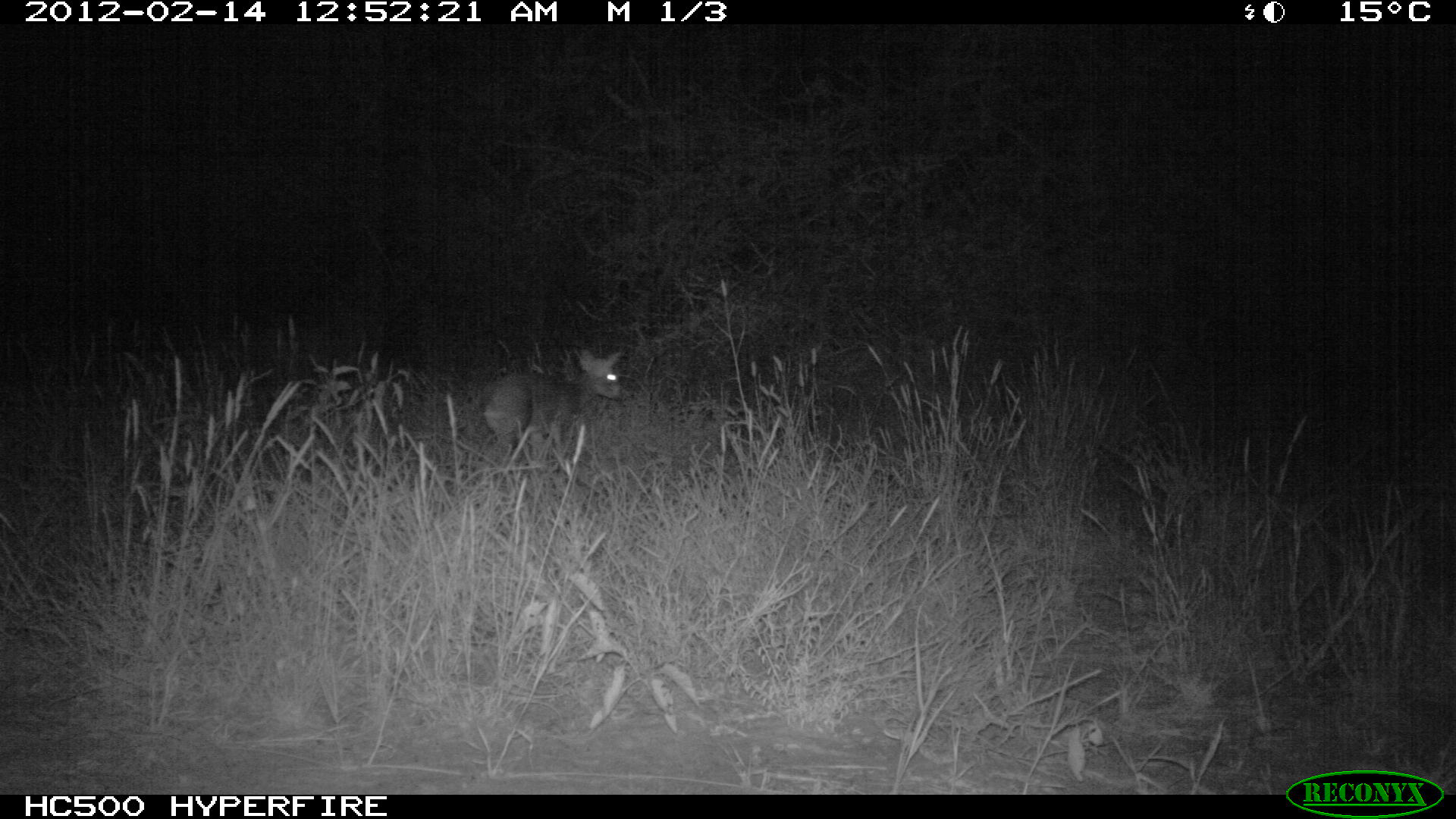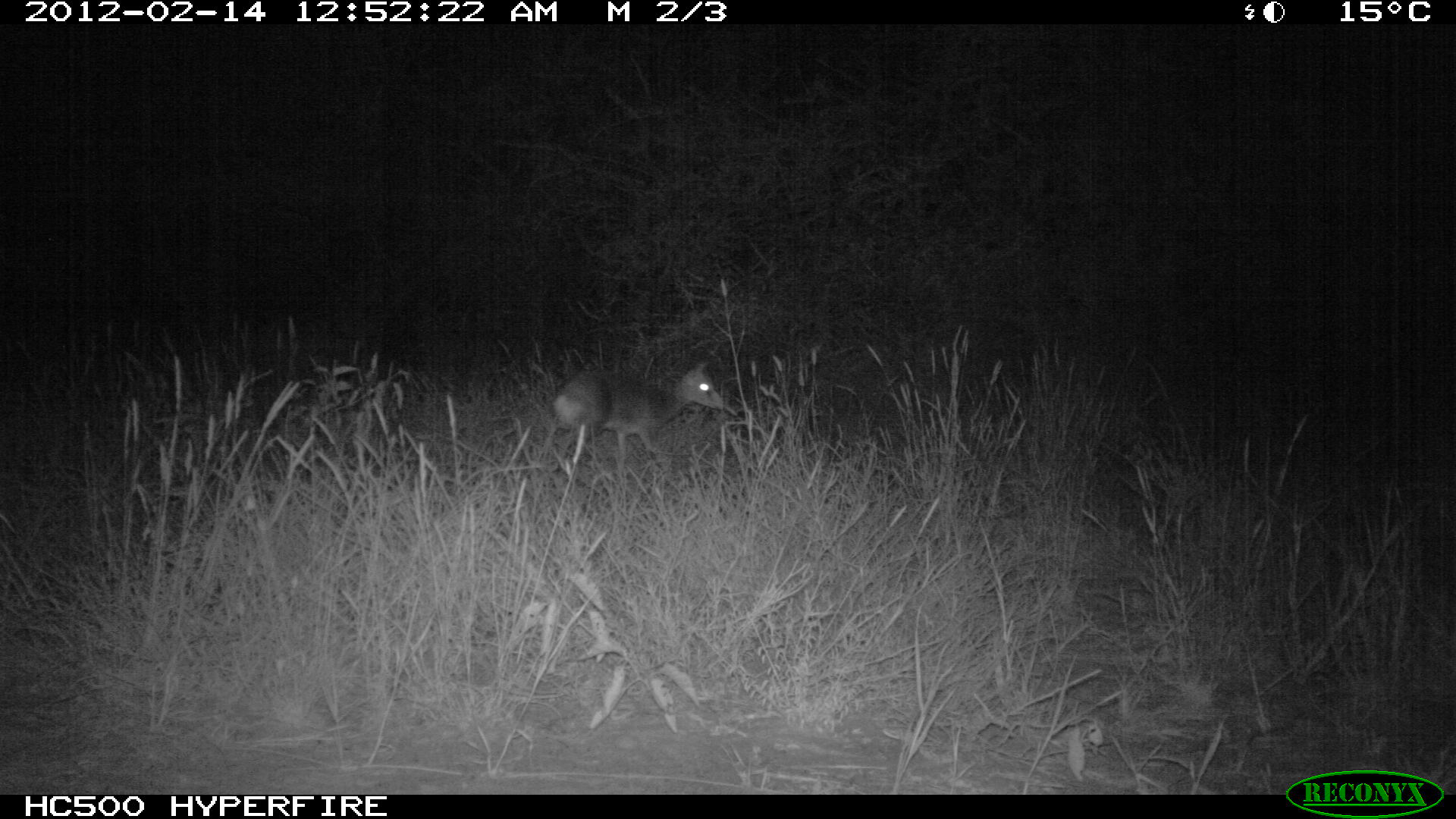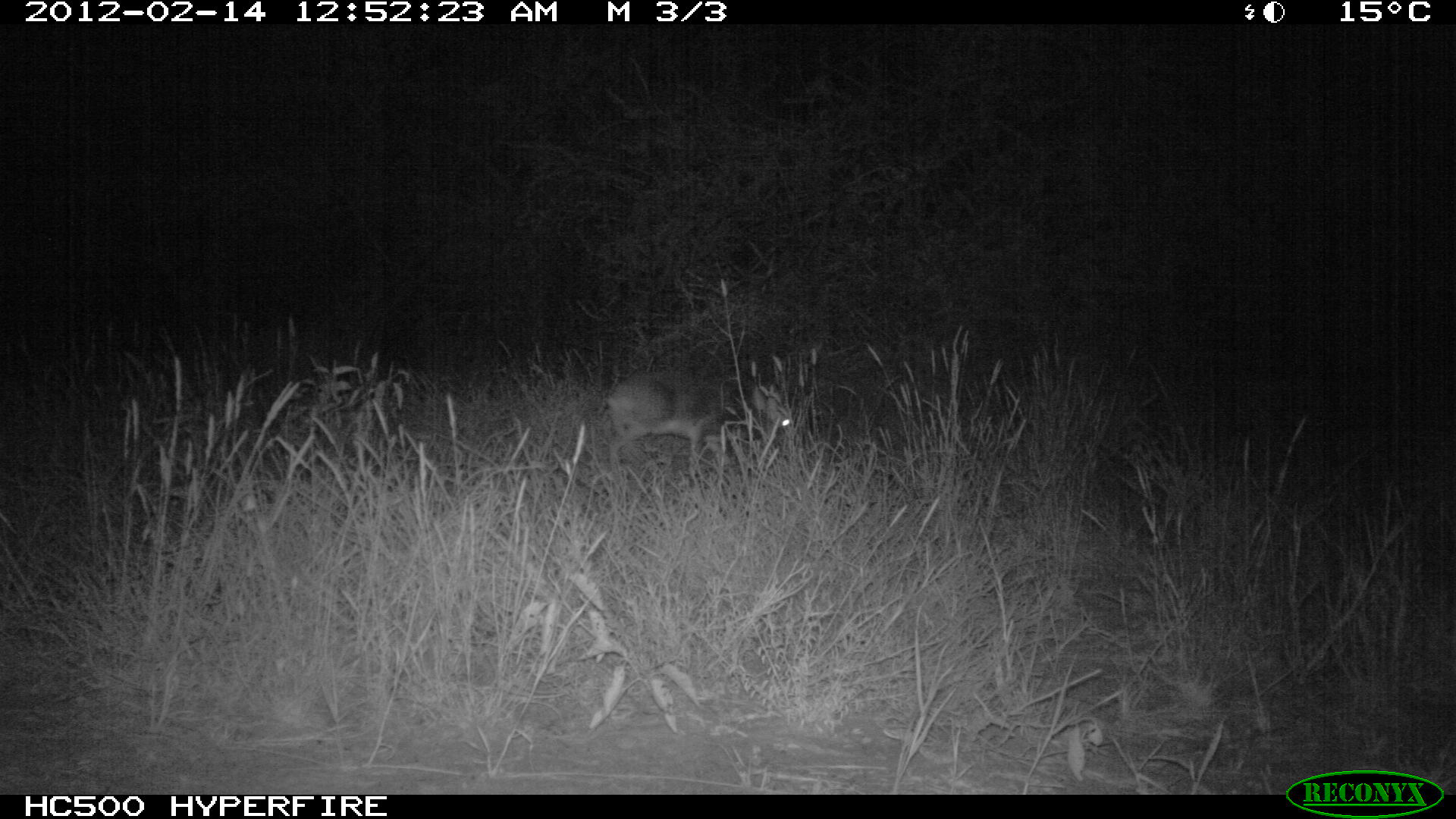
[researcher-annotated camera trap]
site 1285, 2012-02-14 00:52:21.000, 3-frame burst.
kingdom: Animalia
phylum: Chordata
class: Mammalia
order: Artiodactyla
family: Bovidae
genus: Madoqua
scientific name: Madoqua guentheri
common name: günther's dik-dik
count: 1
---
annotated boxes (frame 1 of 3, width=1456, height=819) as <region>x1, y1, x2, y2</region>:
madoqua guentheri: <region>480, 348, 627, 466</region>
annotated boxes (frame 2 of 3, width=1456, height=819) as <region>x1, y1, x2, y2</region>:
madoqua guentheri: <region>550, 357, 724, 474</region>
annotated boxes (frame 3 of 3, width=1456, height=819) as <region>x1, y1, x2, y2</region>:
madoqua guentheri: <region>600, 363, 793, 479</region>